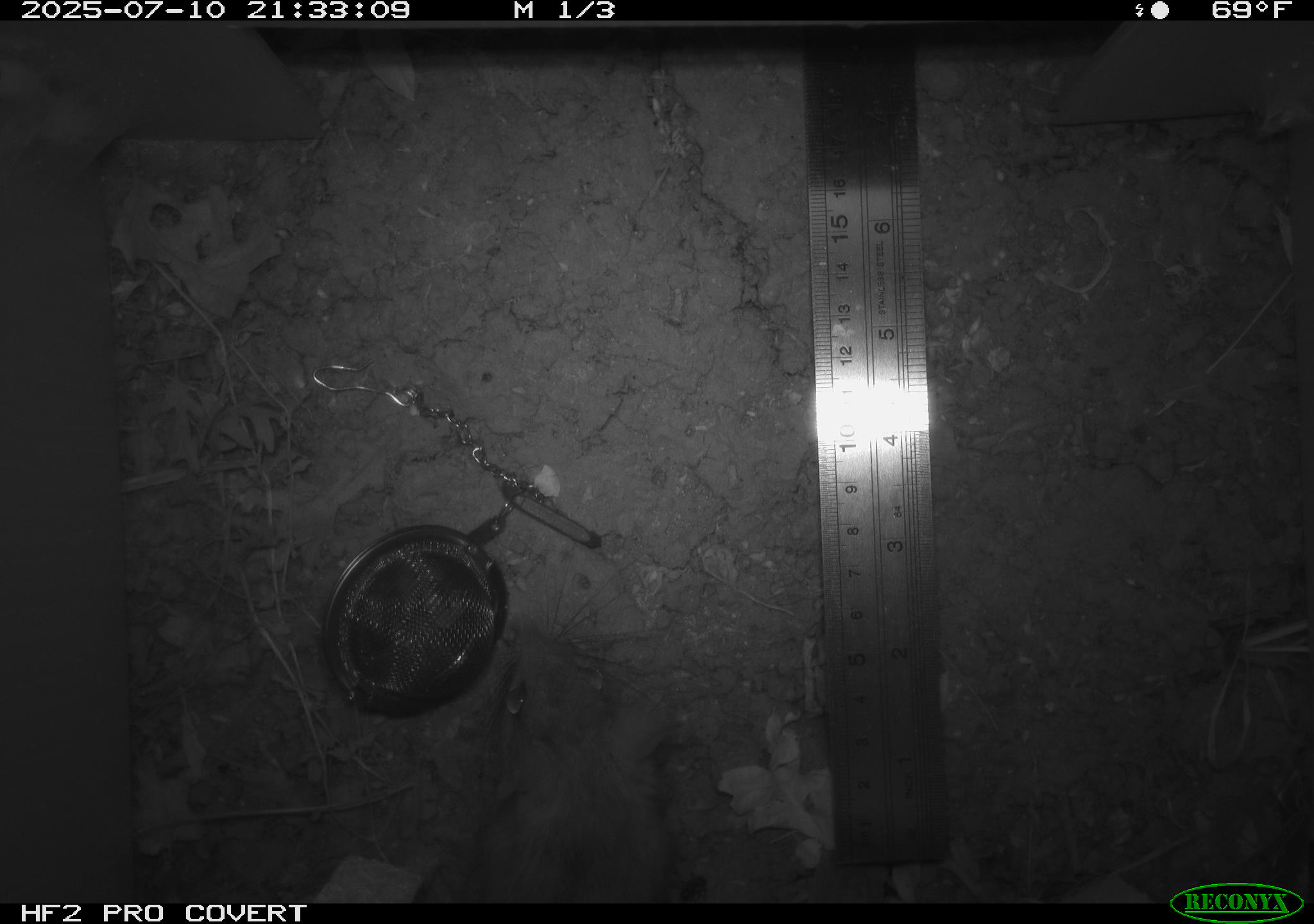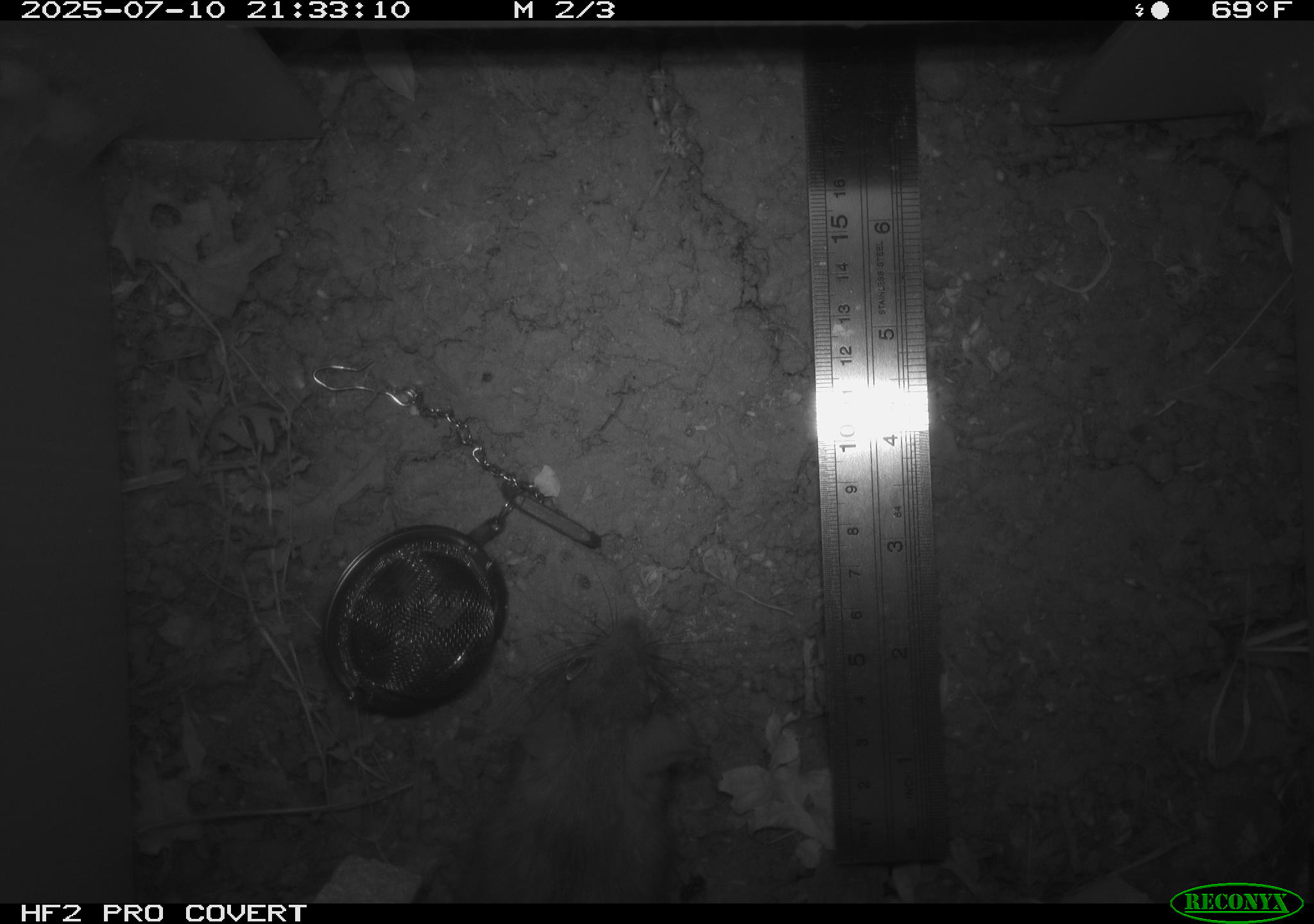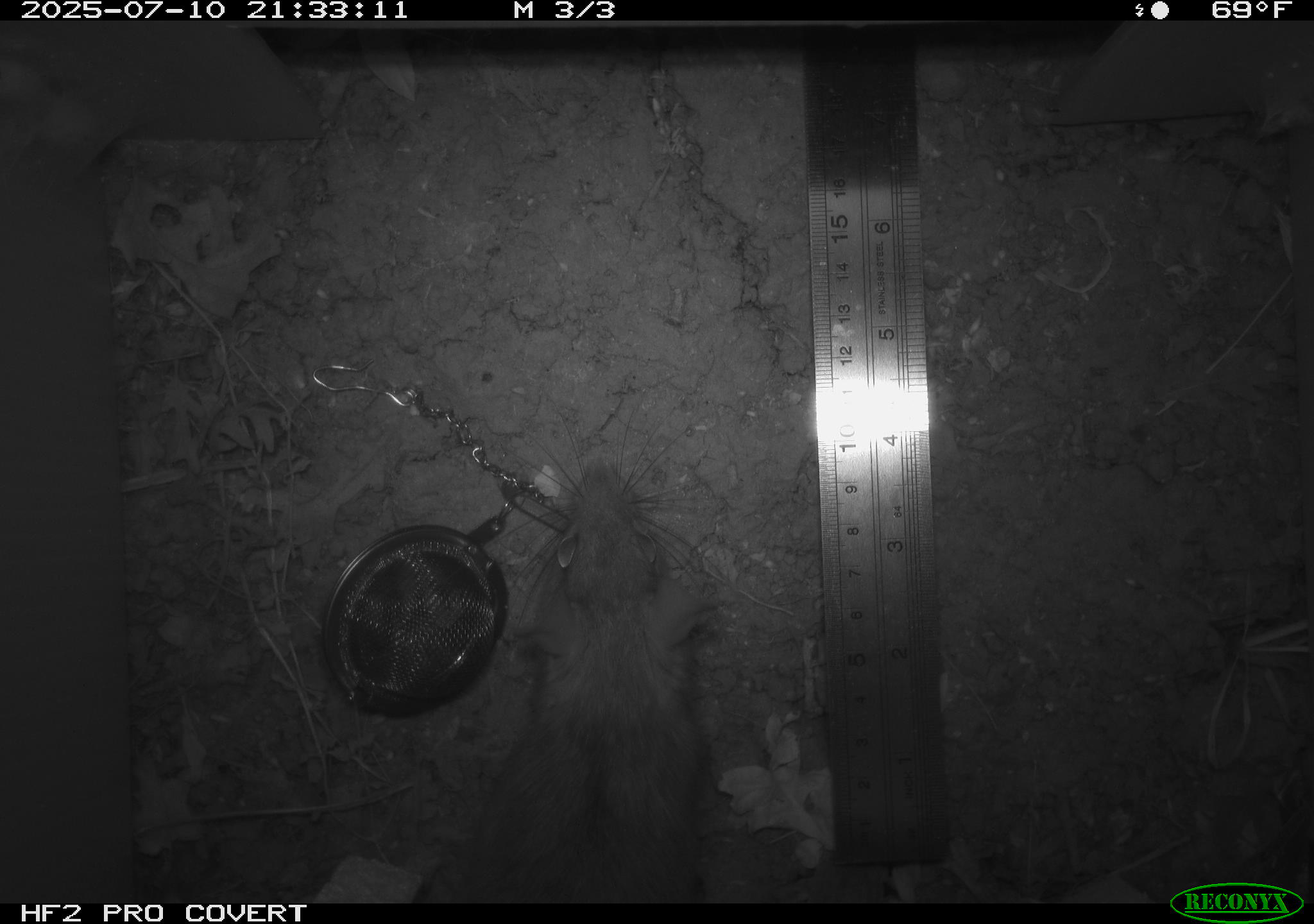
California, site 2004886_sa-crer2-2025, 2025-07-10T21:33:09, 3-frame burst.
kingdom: Animalia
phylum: Chordata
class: Mammalia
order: Rodentia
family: Muridae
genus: Rattus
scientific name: Rattus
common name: rat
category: rattus species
Rattus species (rat) (Rattus).